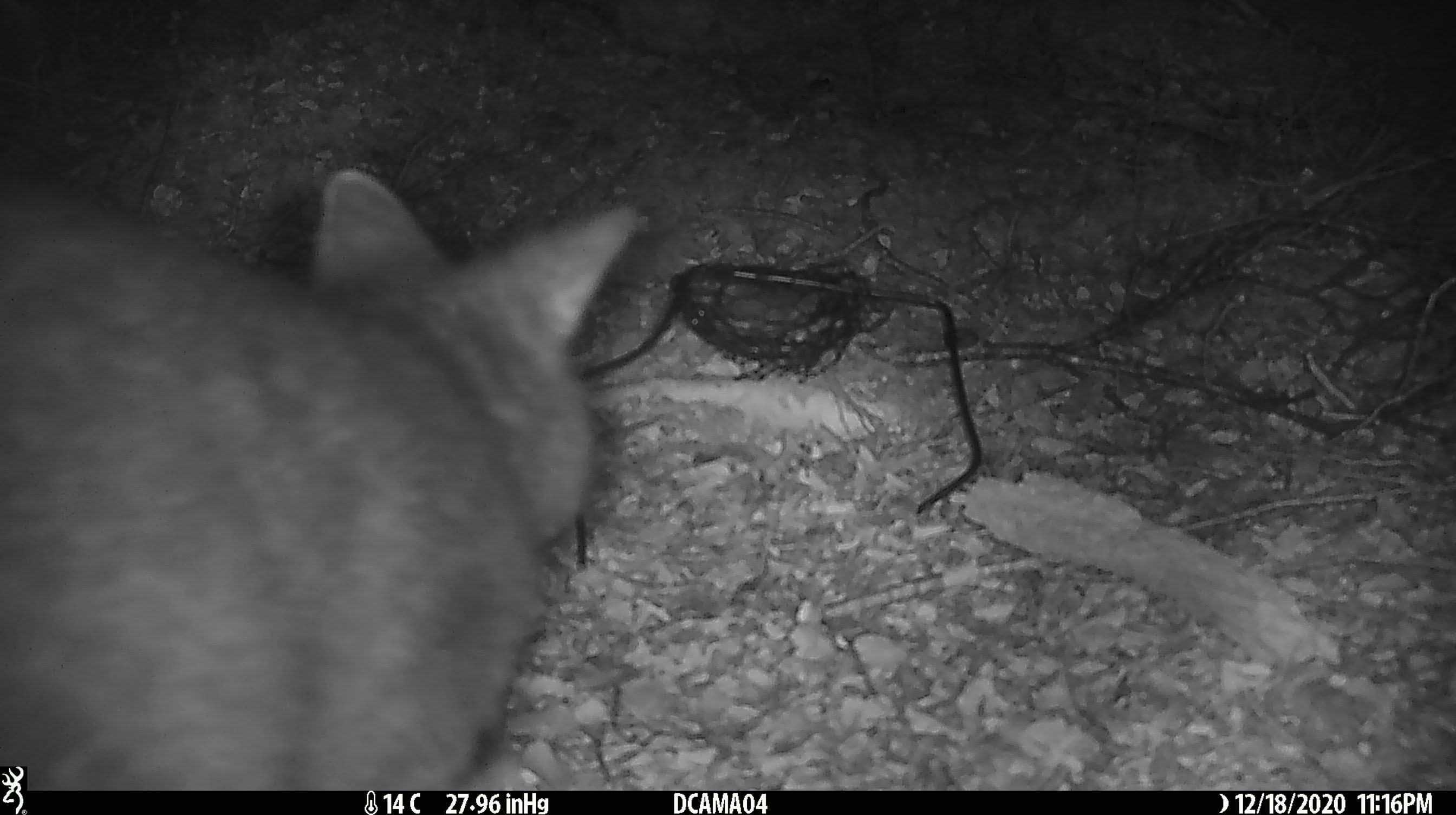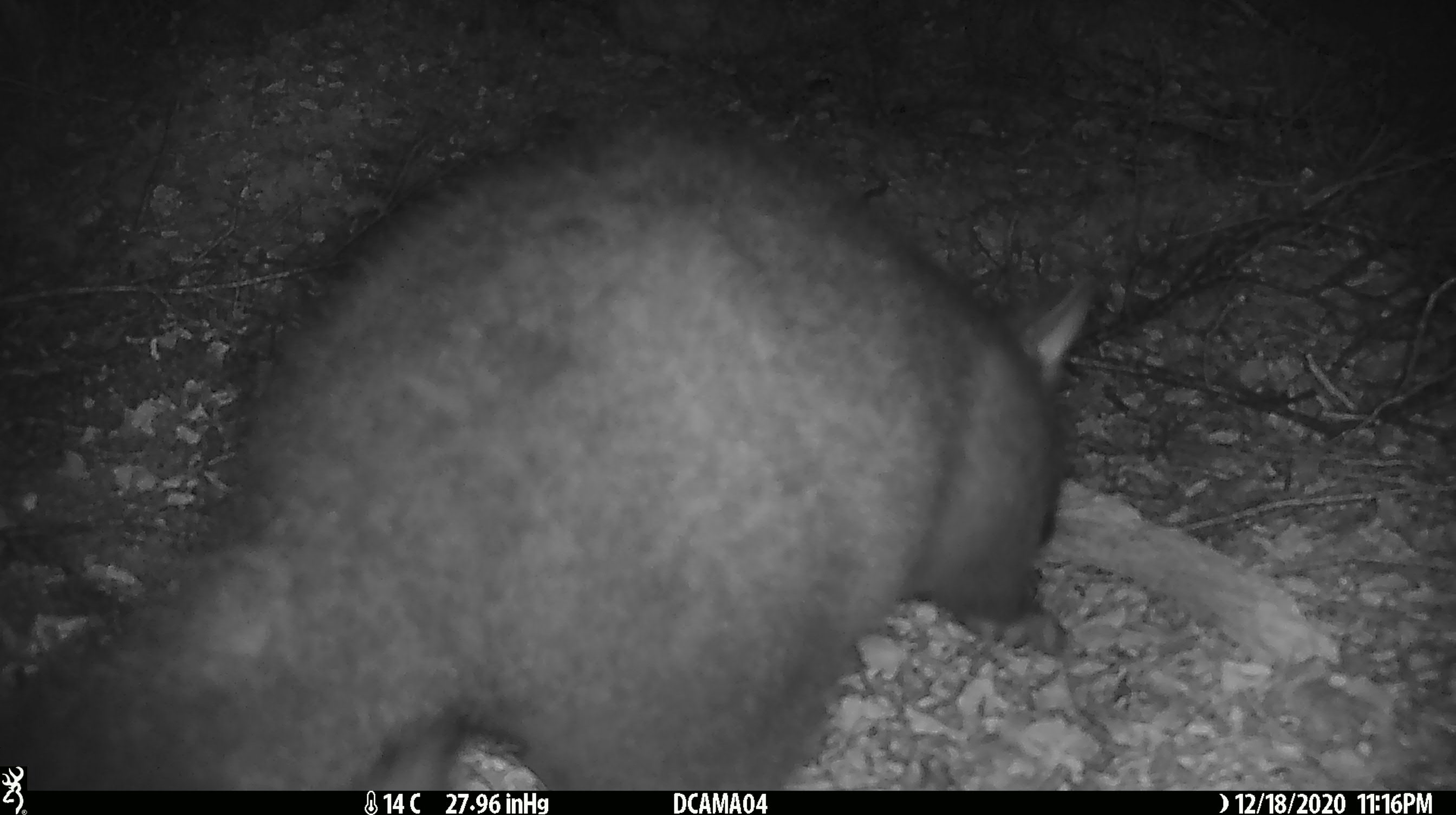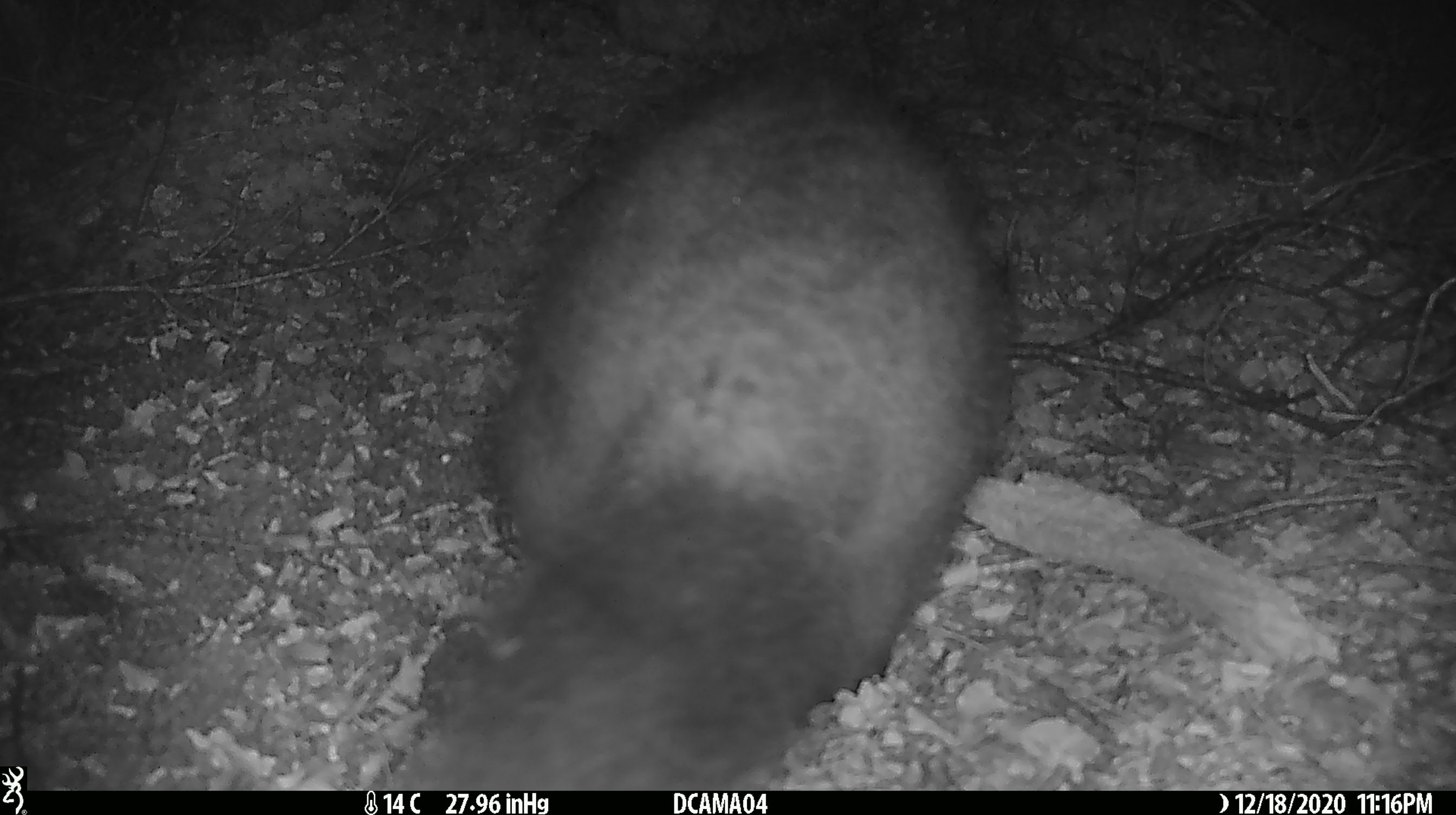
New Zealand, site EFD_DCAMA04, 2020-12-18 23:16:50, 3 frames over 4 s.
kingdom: Animalia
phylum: Chordata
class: Mammalia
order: Diprotodontia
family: Phalangeridae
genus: Trichosurus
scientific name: Trichosurus vulpecula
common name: common brushtail possum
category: possum